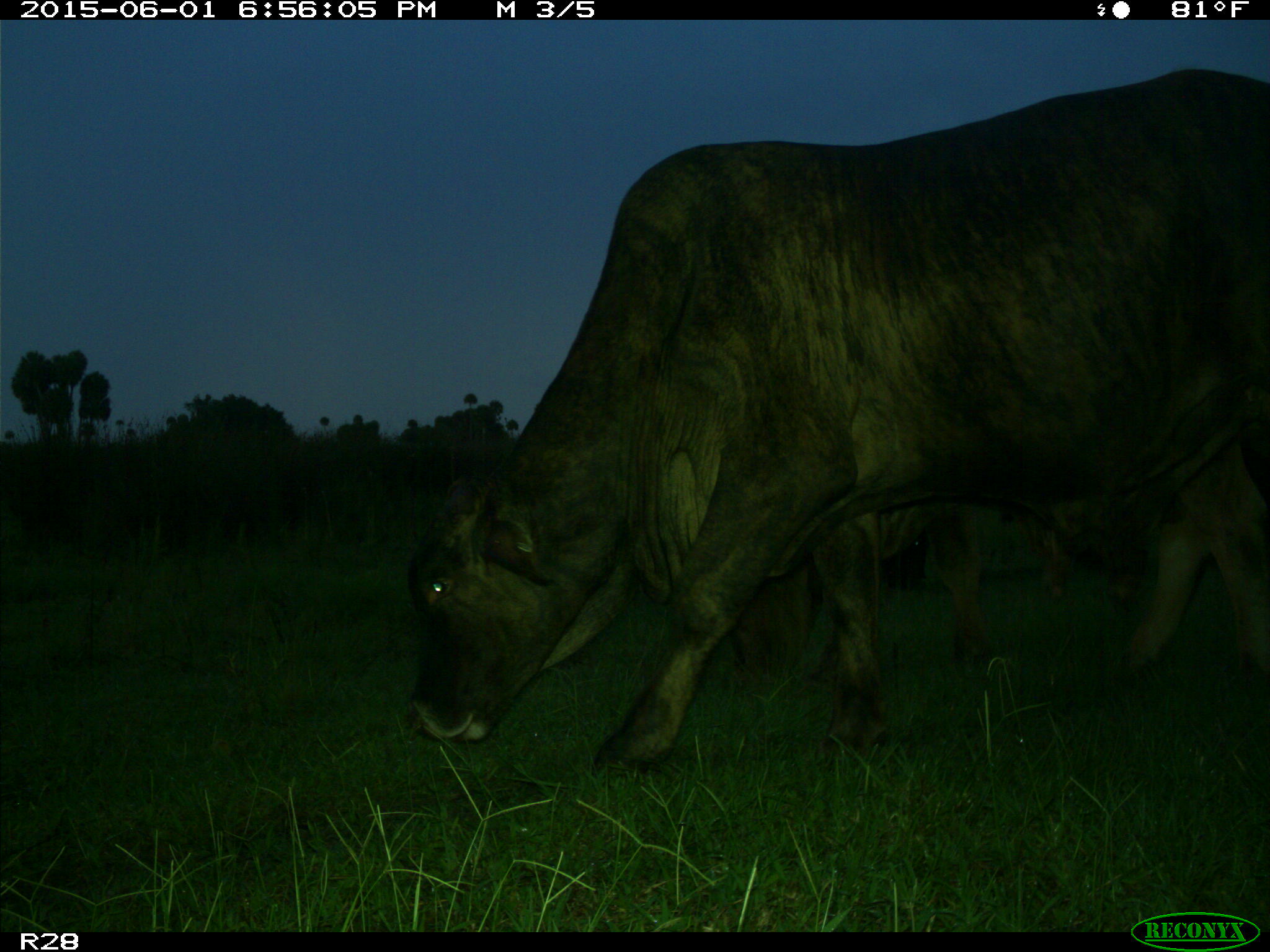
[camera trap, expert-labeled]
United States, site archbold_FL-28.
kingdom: Animalia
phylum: Chordata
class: Mammalia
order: Artiodactyla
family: Bovidae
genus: Bos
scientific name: Bos taurus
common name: domestic cow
Bos taurus (domestic cow).